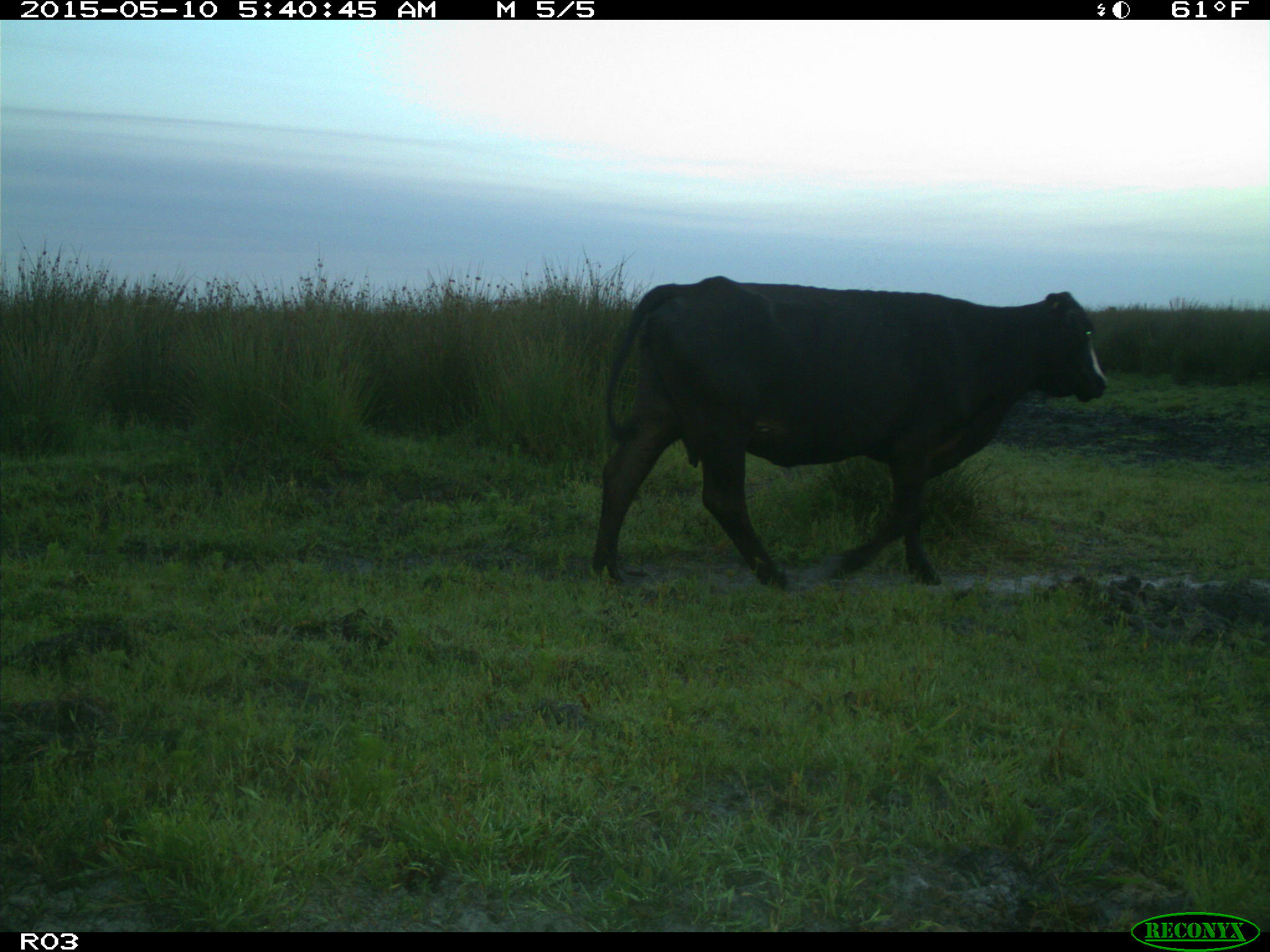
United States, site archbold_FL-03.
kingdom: Animalia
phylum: Chordata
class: Mammalia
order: Artiodactyla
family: Bovidae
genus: Bos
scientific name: Bos taurus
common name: domestic cow